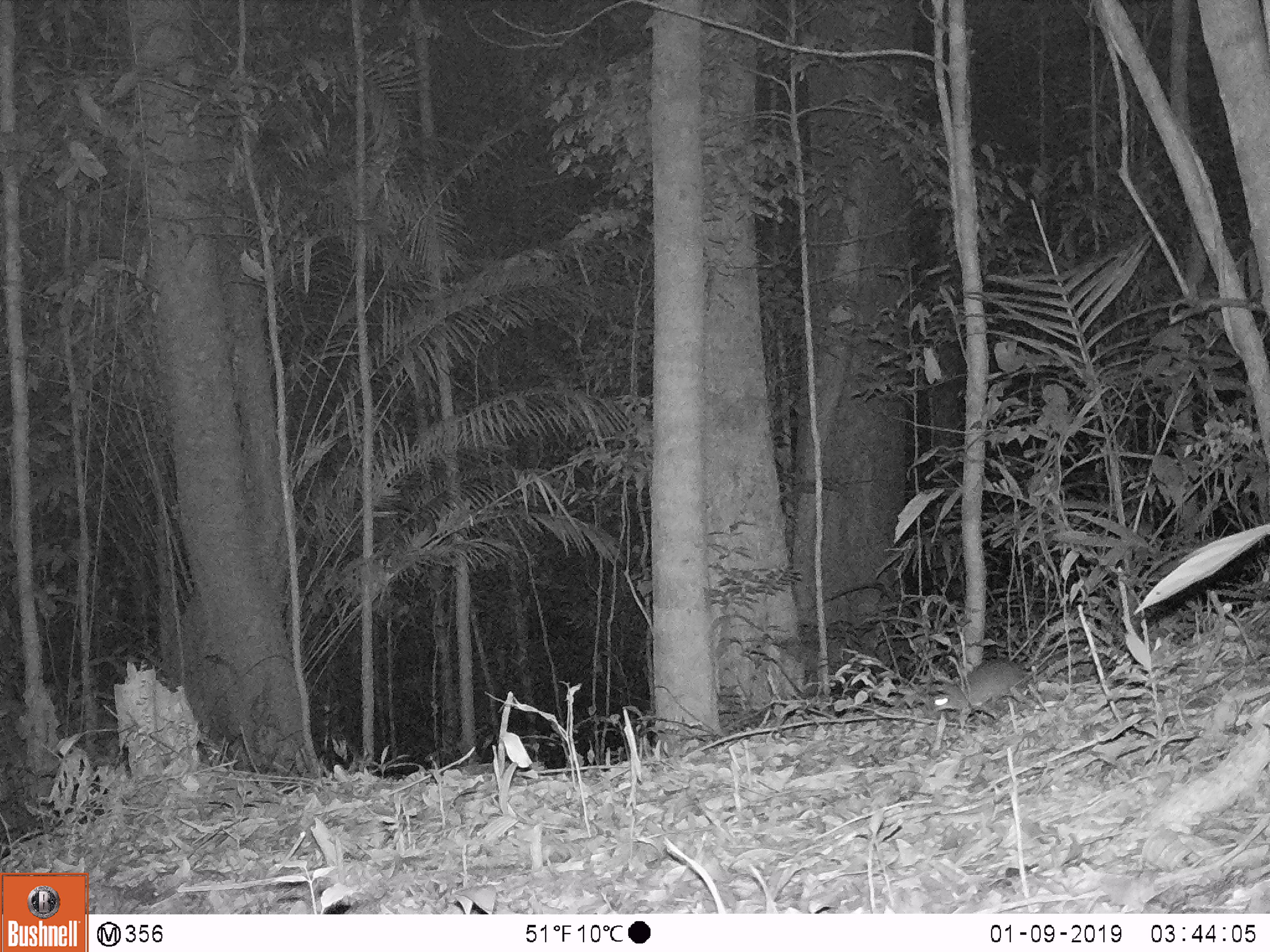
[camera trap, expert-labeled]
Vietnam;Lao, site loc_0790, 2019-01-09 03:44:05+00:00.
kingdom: Animalia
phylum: Chordata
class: Mammalia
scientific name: Mammalia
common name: mammal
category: unidentified small mammal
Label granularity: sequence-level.